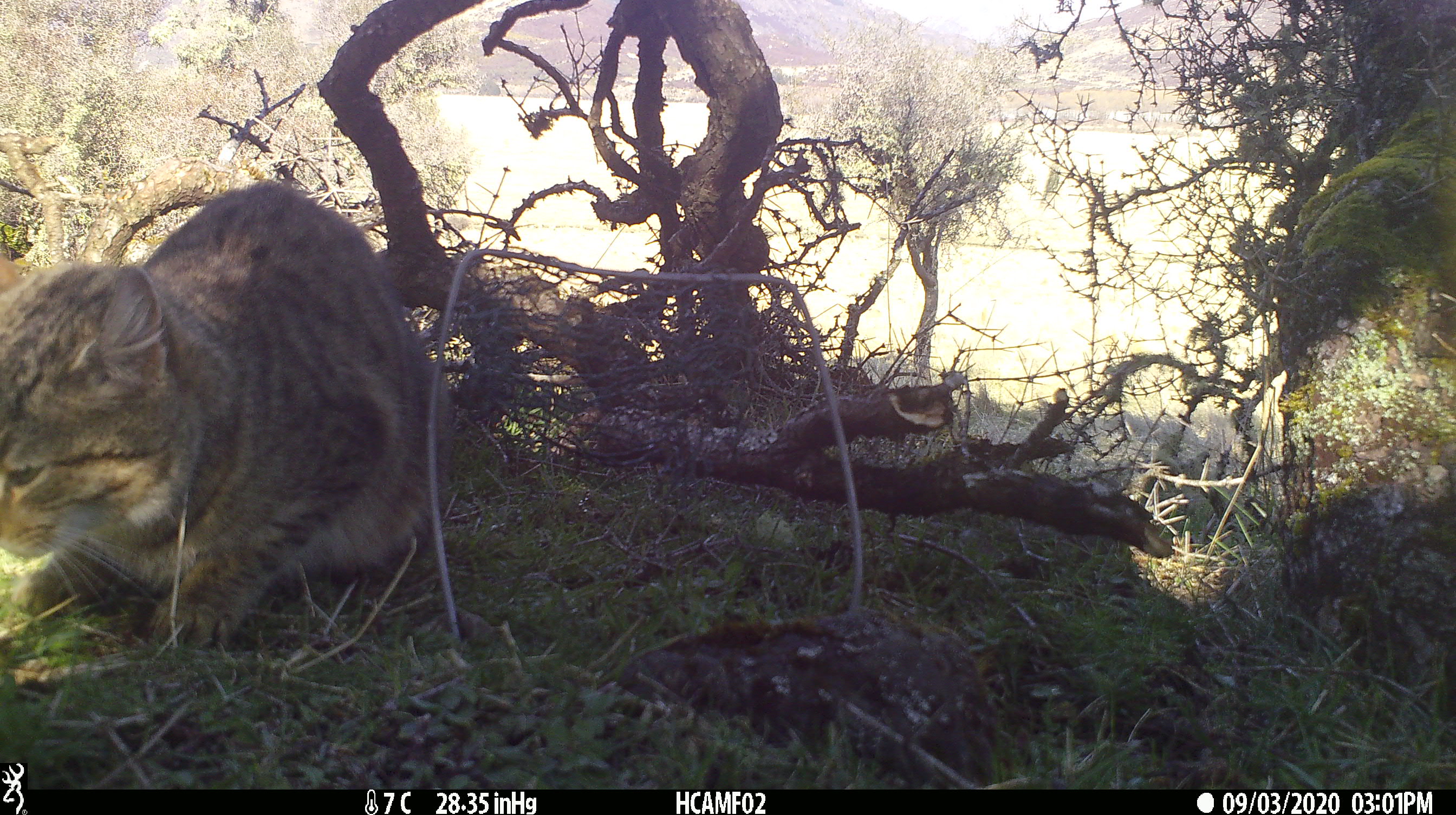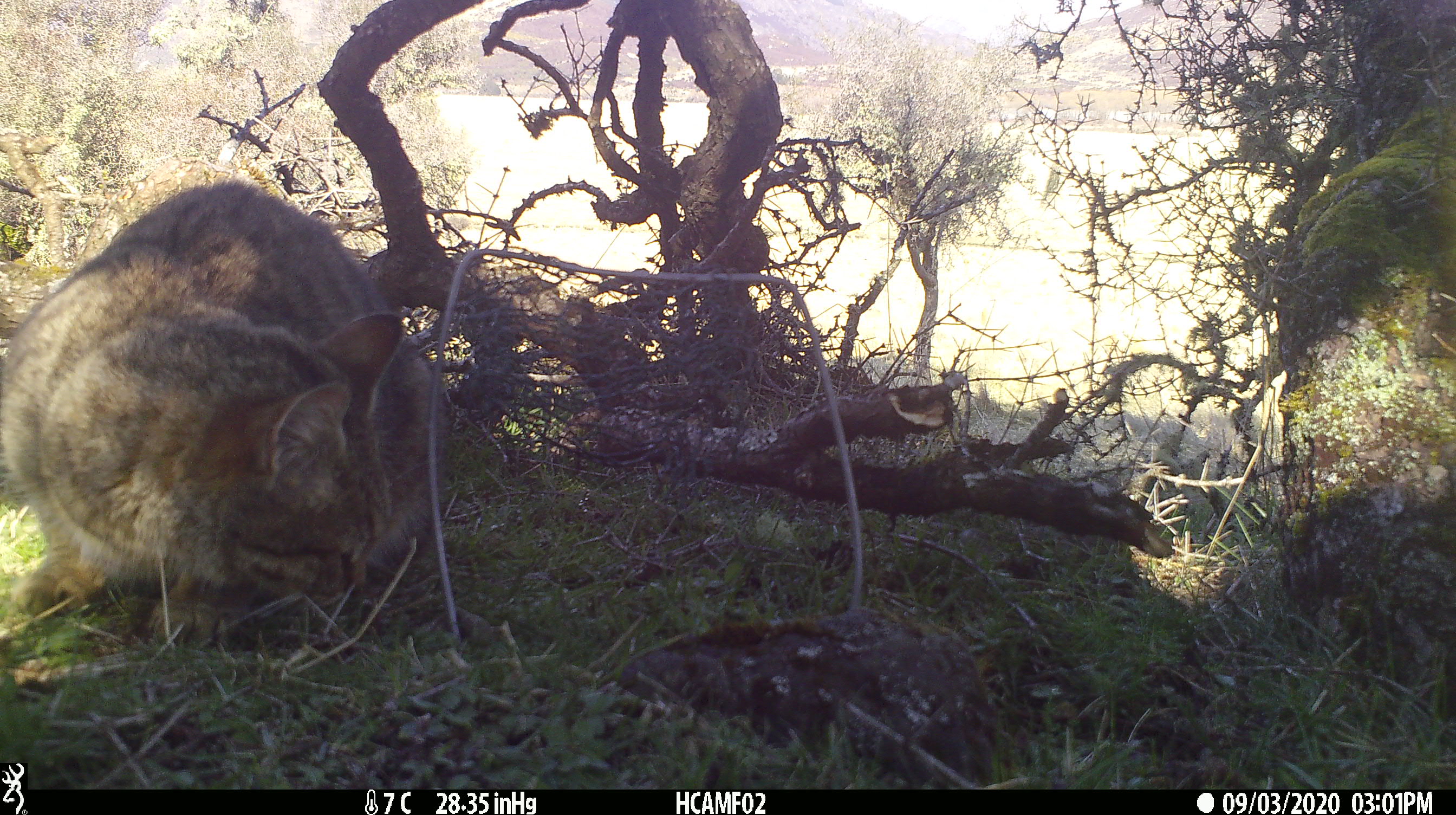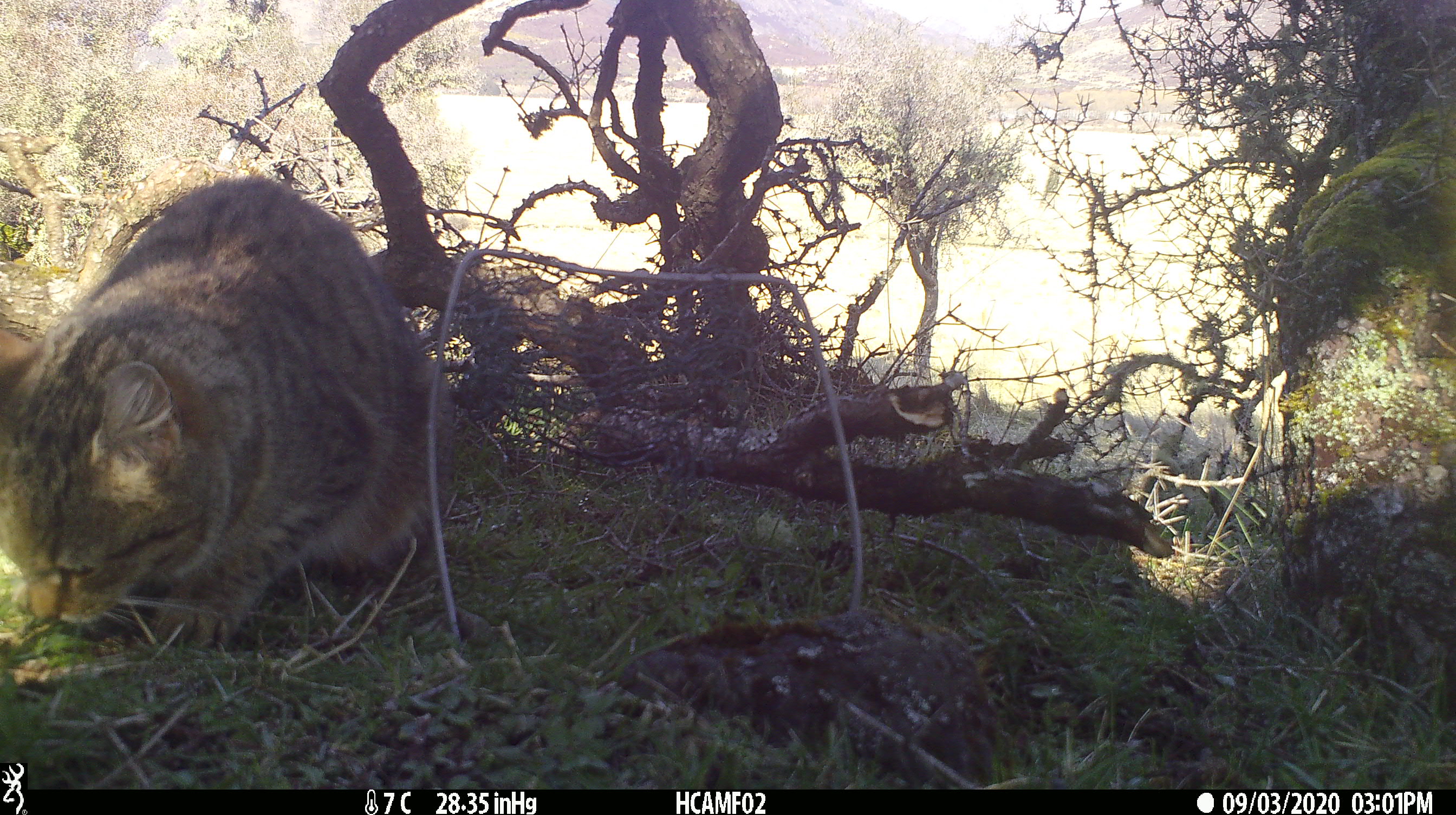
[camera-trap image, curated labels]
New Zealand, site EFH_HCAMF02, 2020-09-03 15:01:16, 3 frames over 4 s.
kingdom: Animalia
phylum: Chordata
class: Mammalia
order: Carnivora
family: Felidae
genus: Felis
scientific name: Felis catus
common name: domestic cat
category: cat